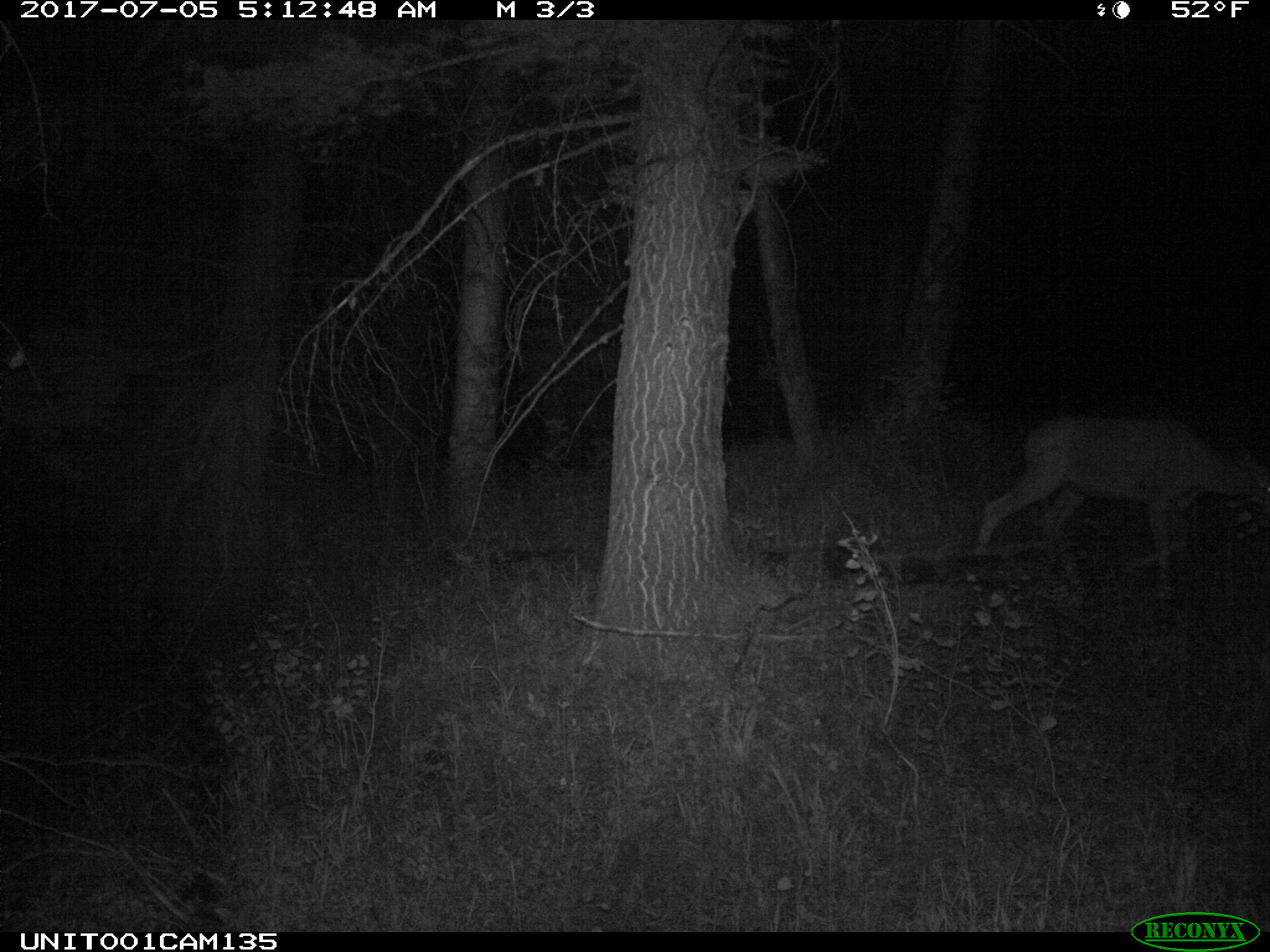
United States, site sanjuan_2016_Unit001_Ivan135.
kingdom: Animalia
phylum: Chordata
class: Mammalia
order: Artiodactyla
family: Cervidae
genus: Odocoileus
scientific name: Odocoileus hemionus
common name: mule deer